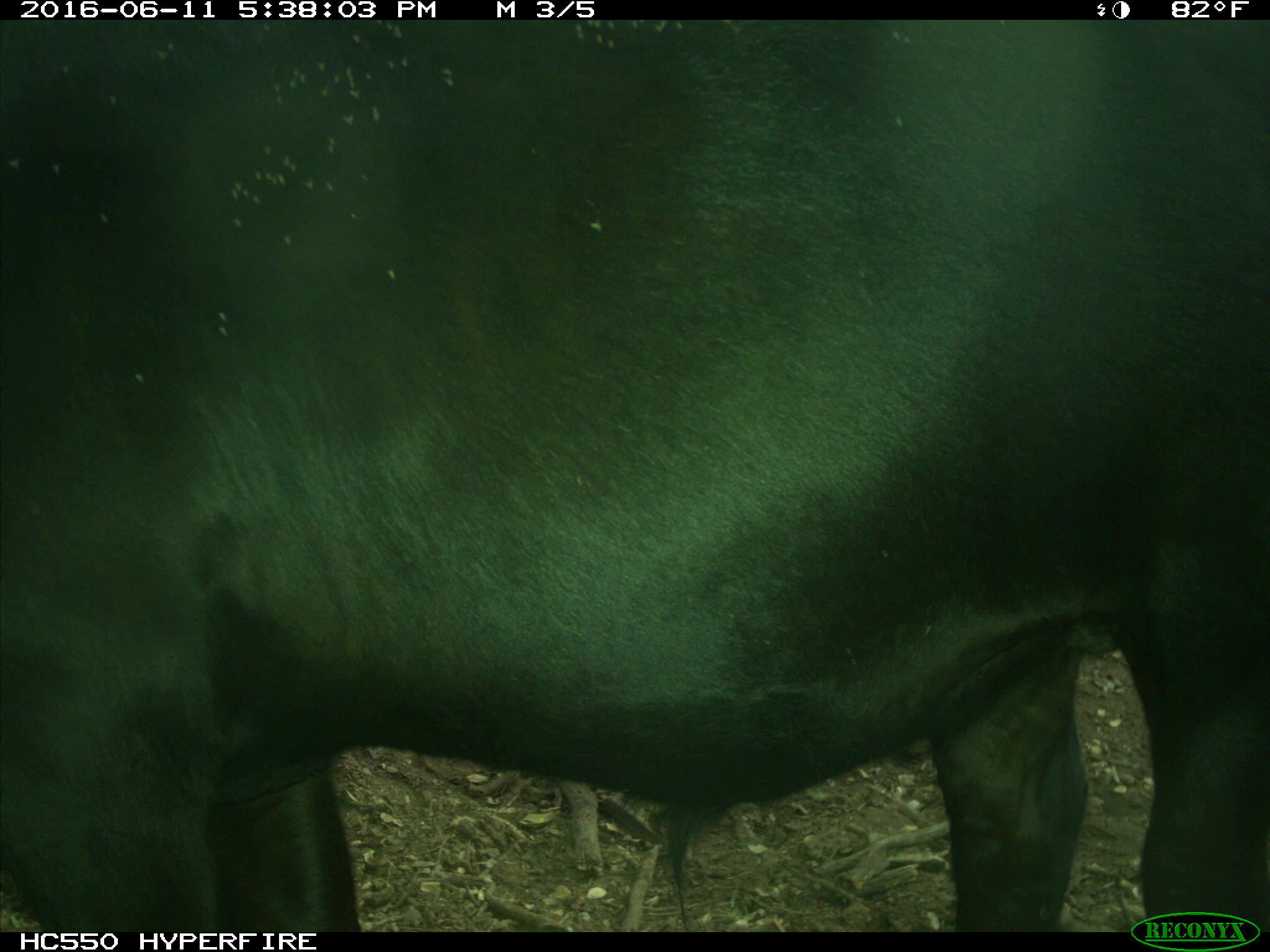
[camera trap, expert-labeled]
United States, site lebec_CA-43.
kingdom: Animalia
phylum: Chordata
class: Mammalia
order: Artiodactyla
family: Bovidae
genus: Bos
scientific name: Bos taurus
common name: domestic cow